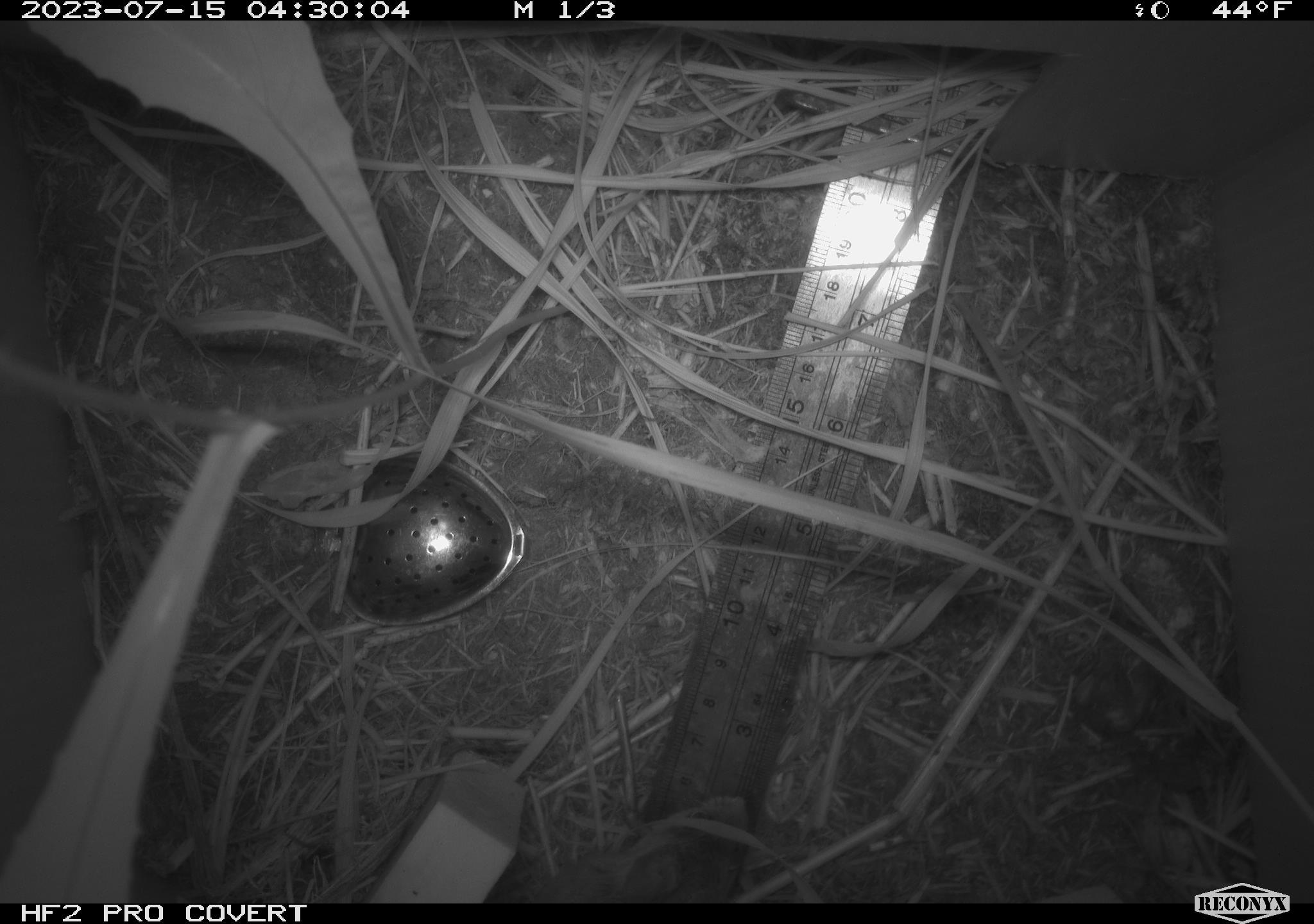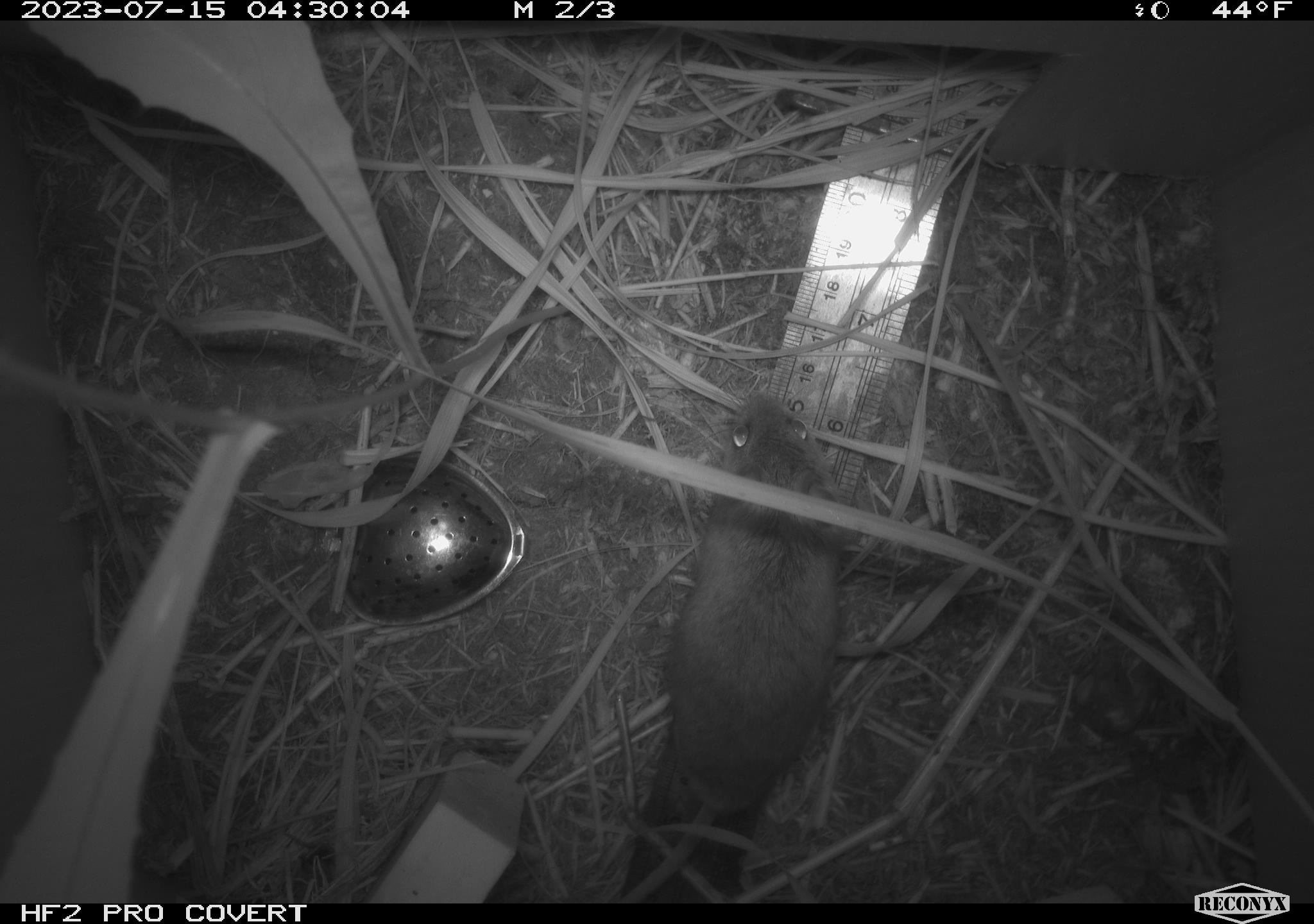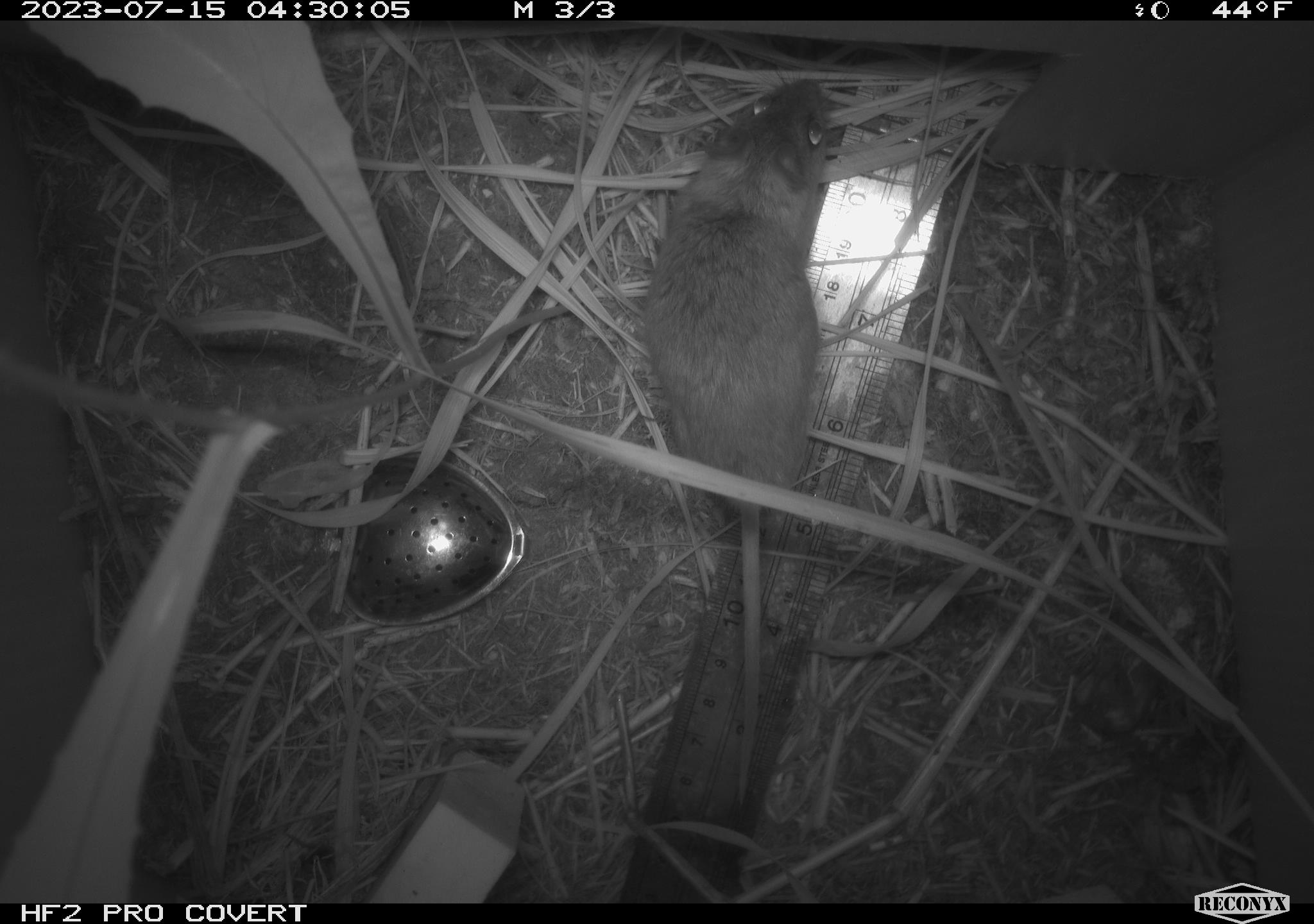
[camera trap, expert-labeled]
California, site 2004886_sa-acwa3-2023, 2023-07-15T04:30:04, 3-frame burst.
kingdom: Animalia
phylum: Chordata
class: Mammalia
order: Rodentia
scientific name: Rodentia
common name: mouse species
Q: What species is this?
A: Mouse species (Rodentia).